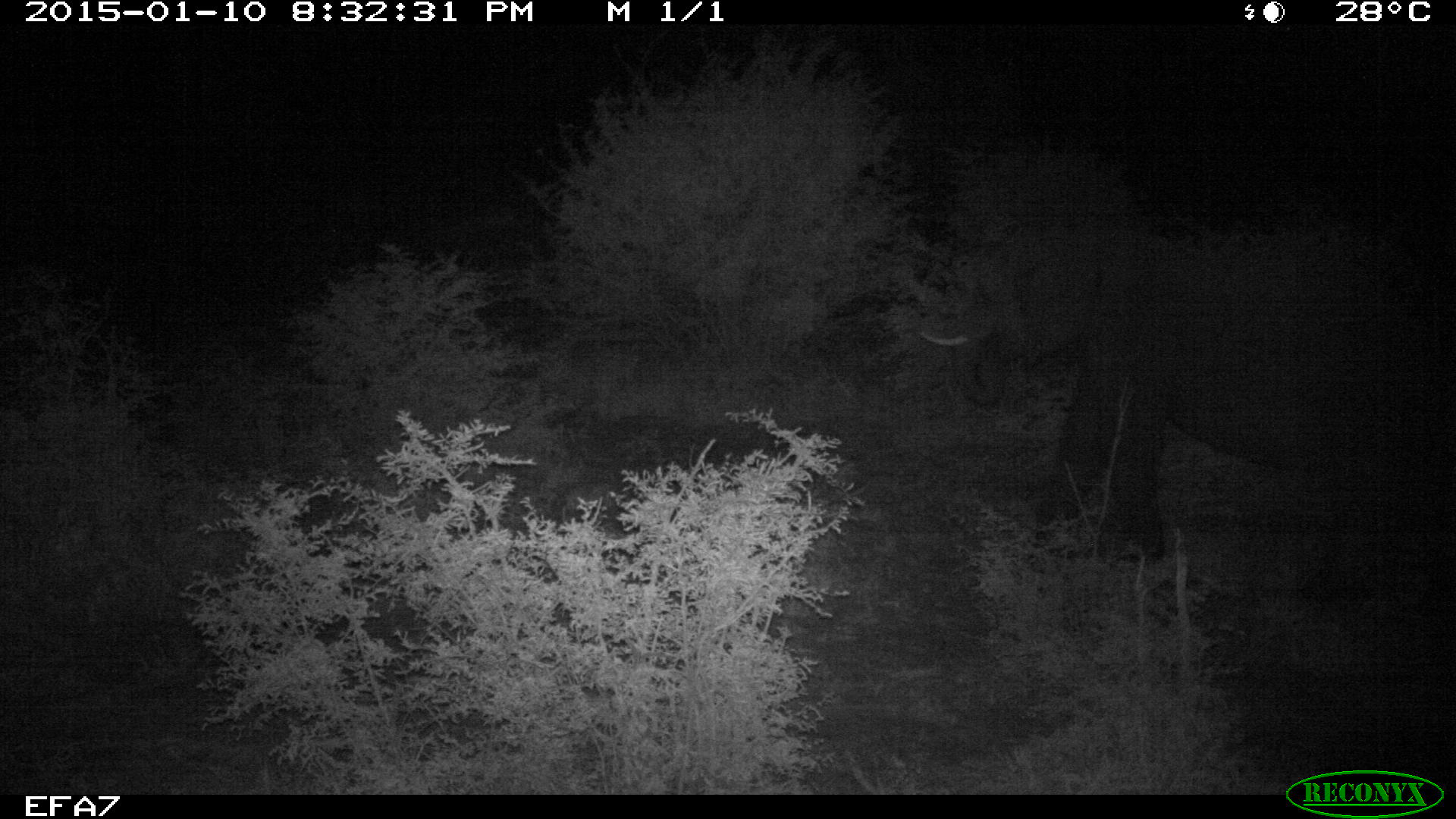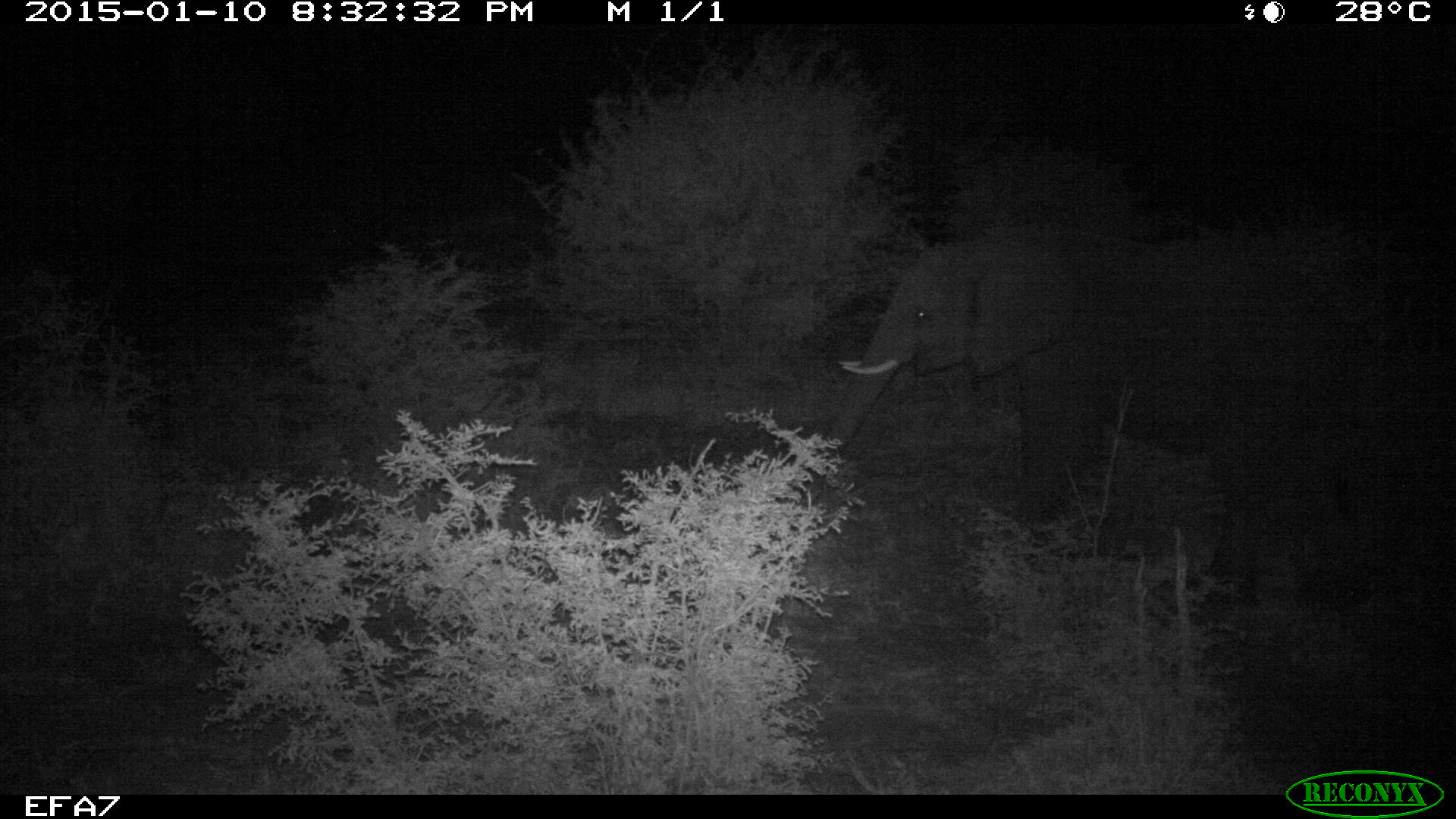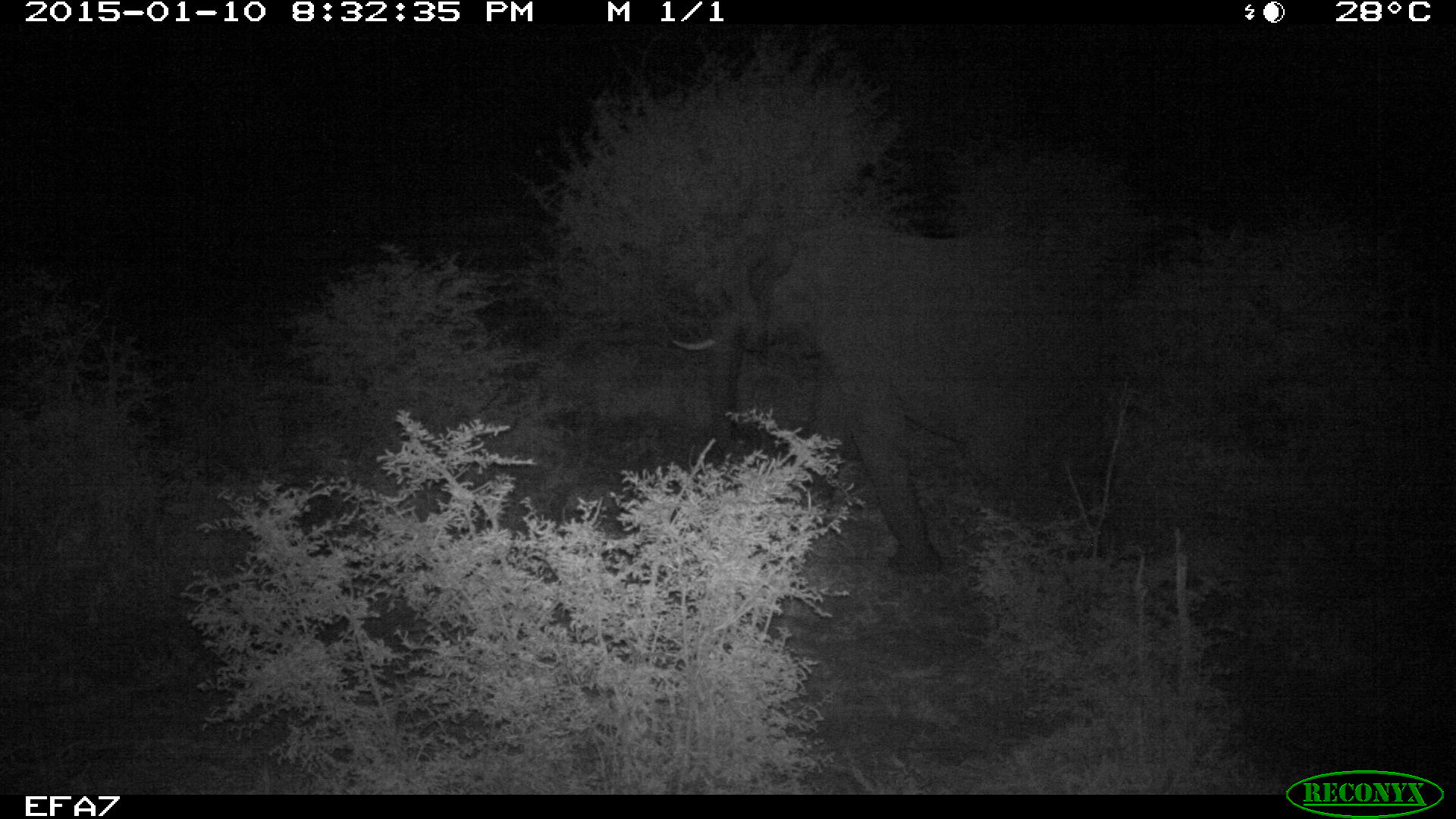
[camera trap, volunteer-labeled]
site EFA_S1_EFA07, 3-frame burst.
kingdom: Animalia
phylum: Chordata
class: Mammalia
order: Proboscidea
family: Elephantidae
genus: Loxodonta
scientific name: Loxodonta africana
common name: african bush elephant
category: elephant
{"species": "elephant (african bush elephant) (Loxodonta africana)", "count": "1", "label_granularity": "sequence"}